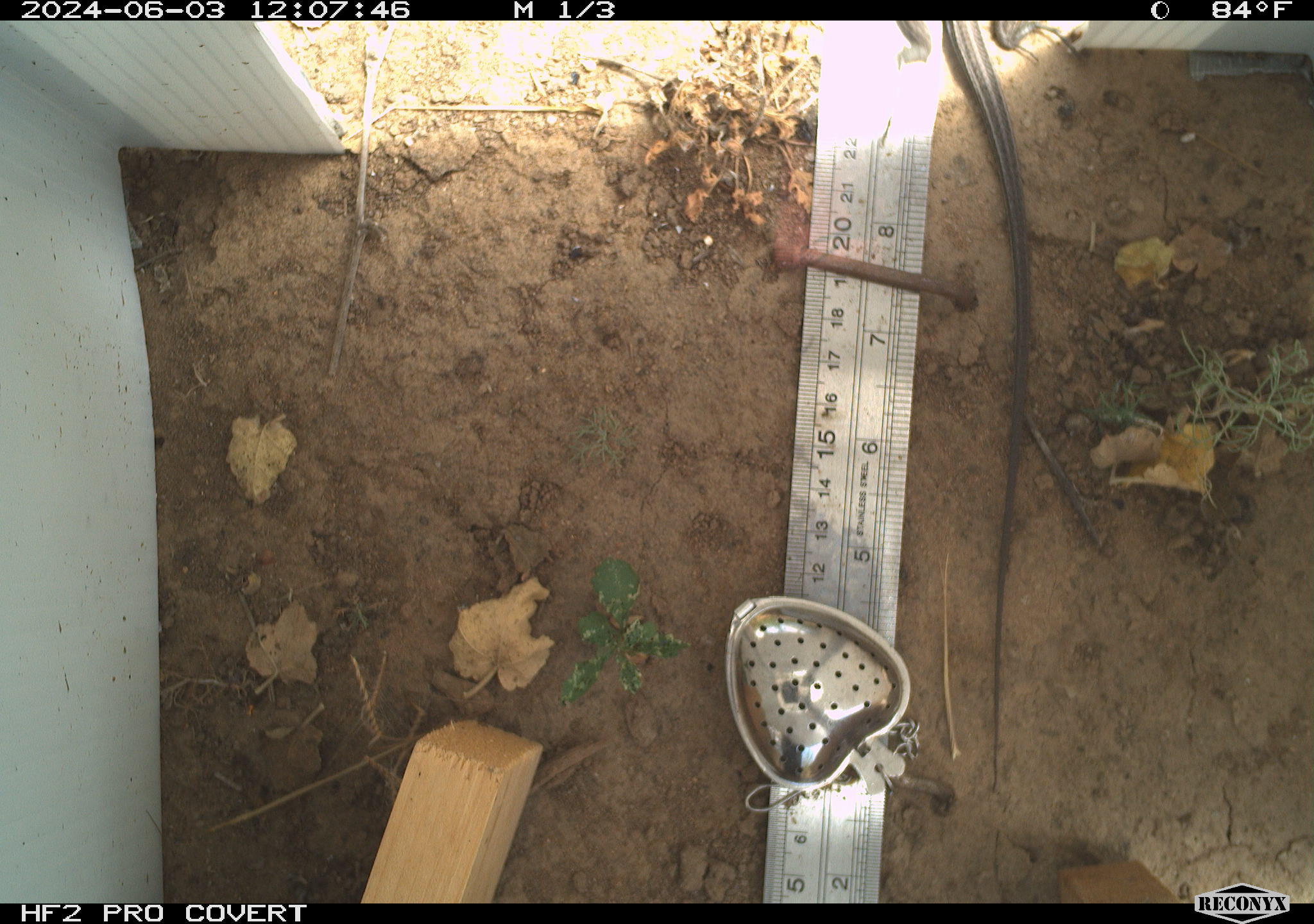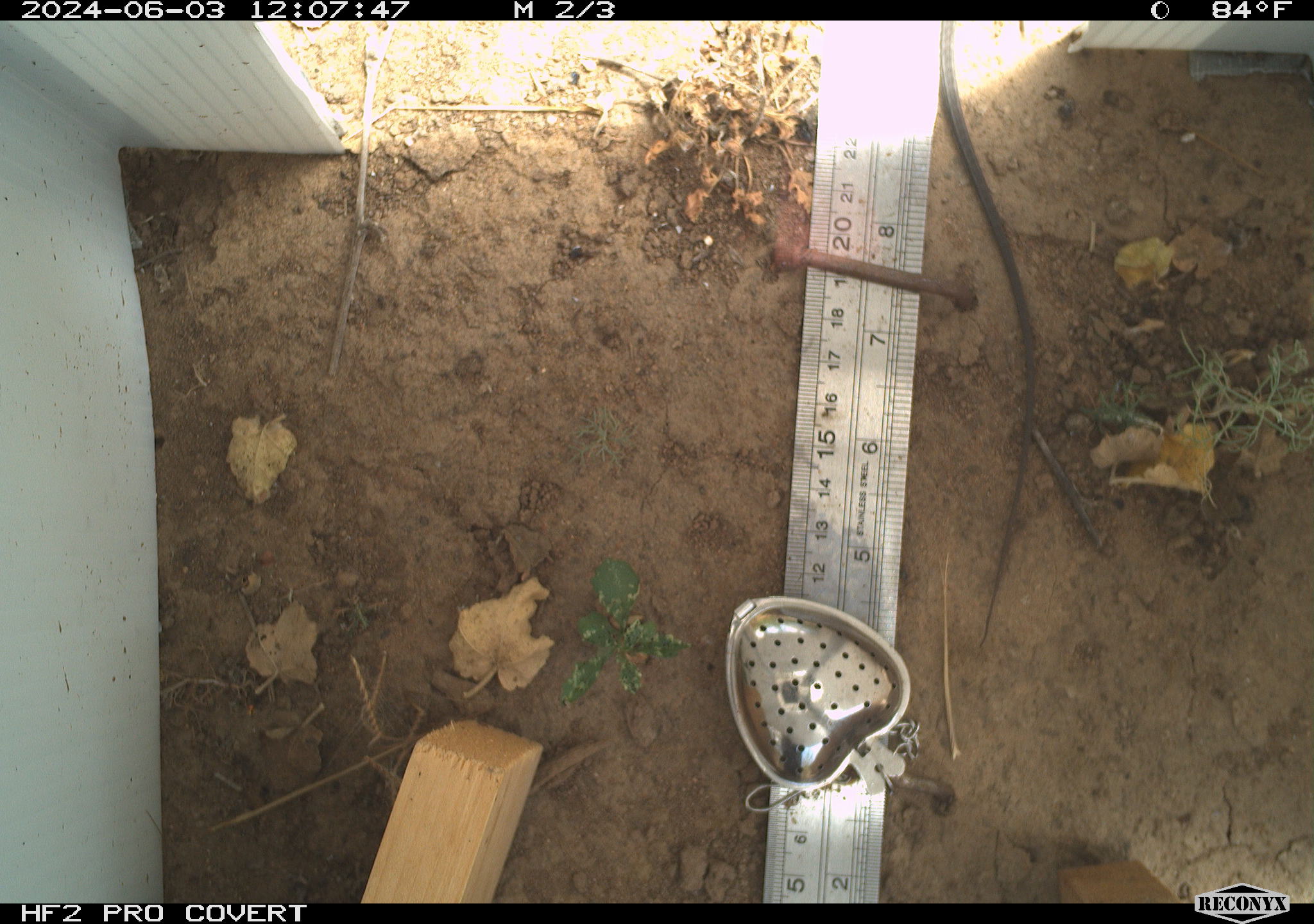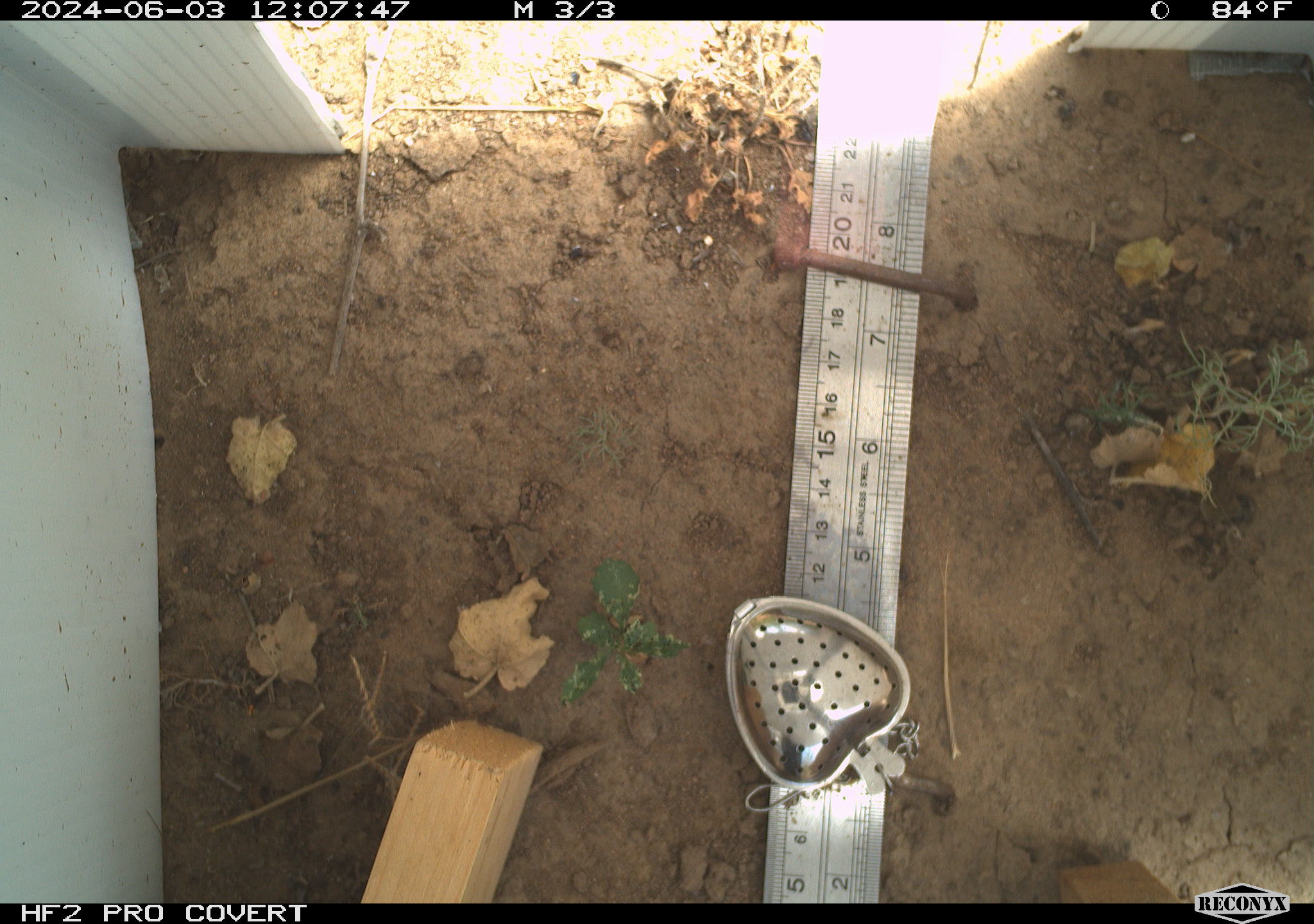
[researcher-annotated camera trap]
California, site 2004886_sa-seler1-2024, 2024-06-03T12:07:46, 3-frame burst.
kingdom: Animalia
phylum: Chordata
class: Reptilia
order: Squamata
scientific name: Squamata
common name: lizards and snakes